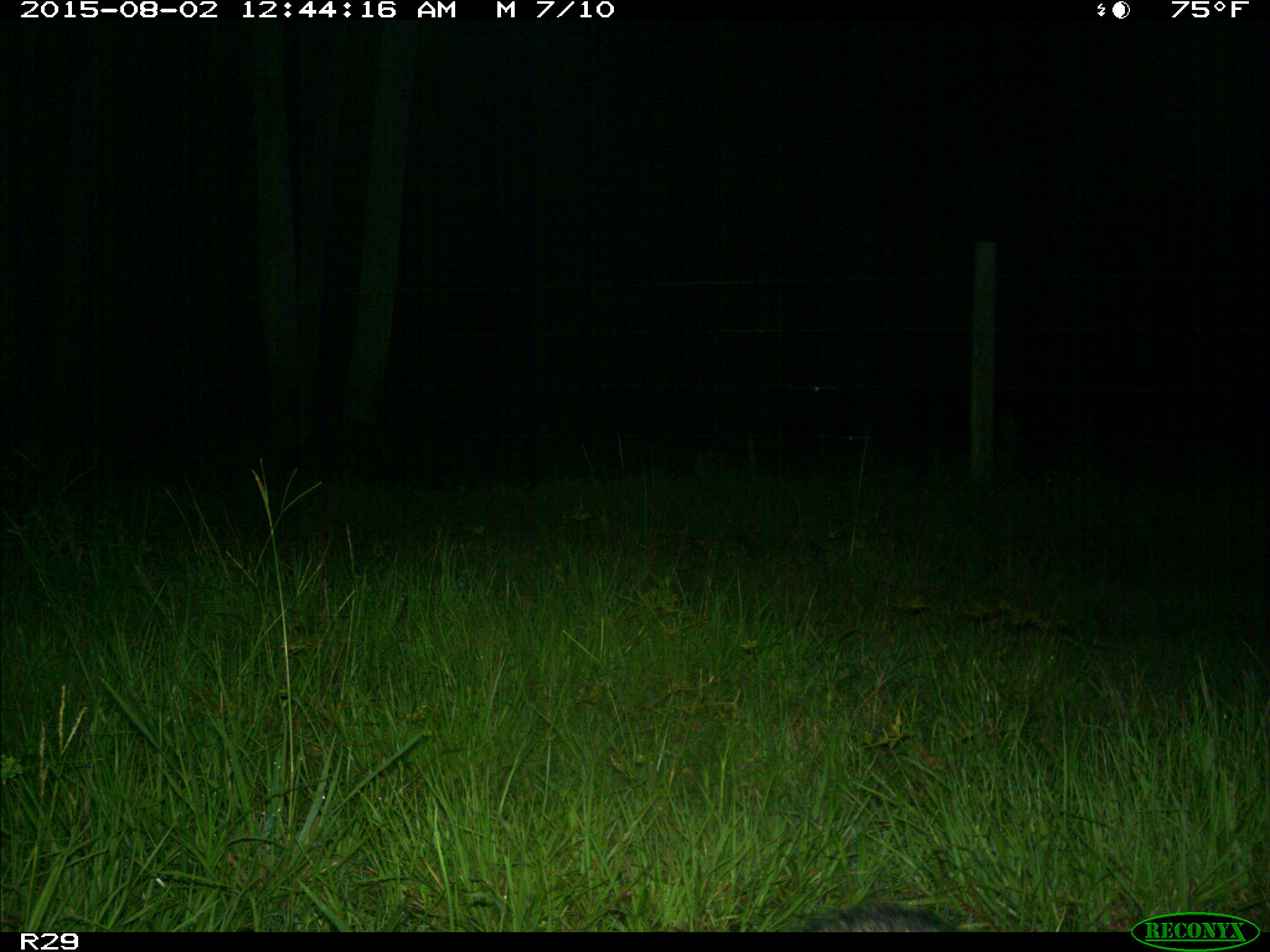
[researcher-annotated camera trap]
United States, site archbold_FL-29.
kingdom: Animalia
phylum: Chordata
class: Mammalia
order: Carnivora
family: Procyonidae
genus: Procyon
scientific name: Procyon lotor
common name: common raccoon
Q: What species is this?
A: Procyon lotor (common raccoon).